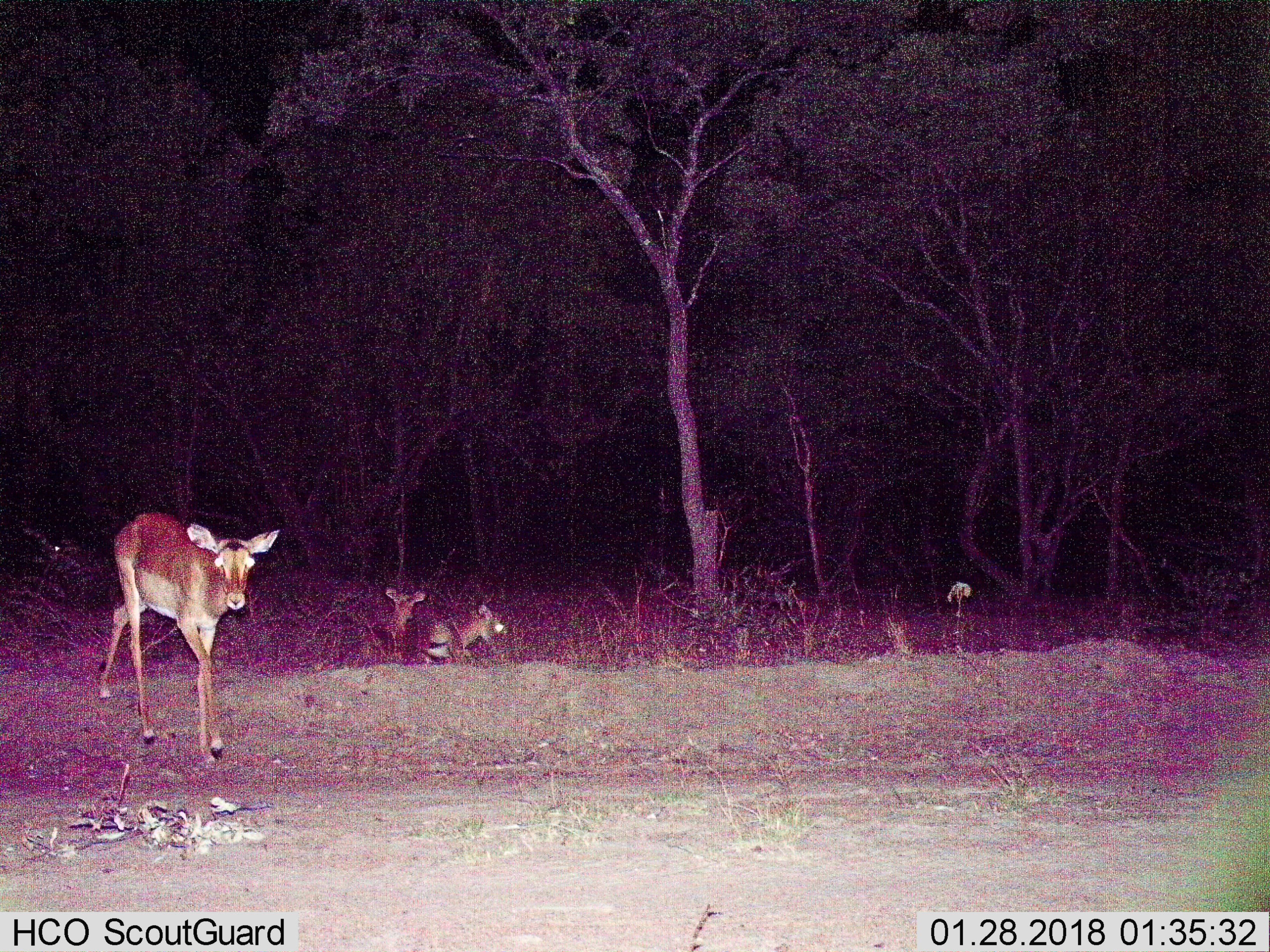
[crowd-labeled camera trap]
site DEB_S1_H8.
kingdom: Animalia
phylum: Chordata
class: Mammalia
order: Artiodactyla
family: Bovidae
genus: Aepyceros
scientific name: Aepyceros melampus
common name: impala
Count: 3.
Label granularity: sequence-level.